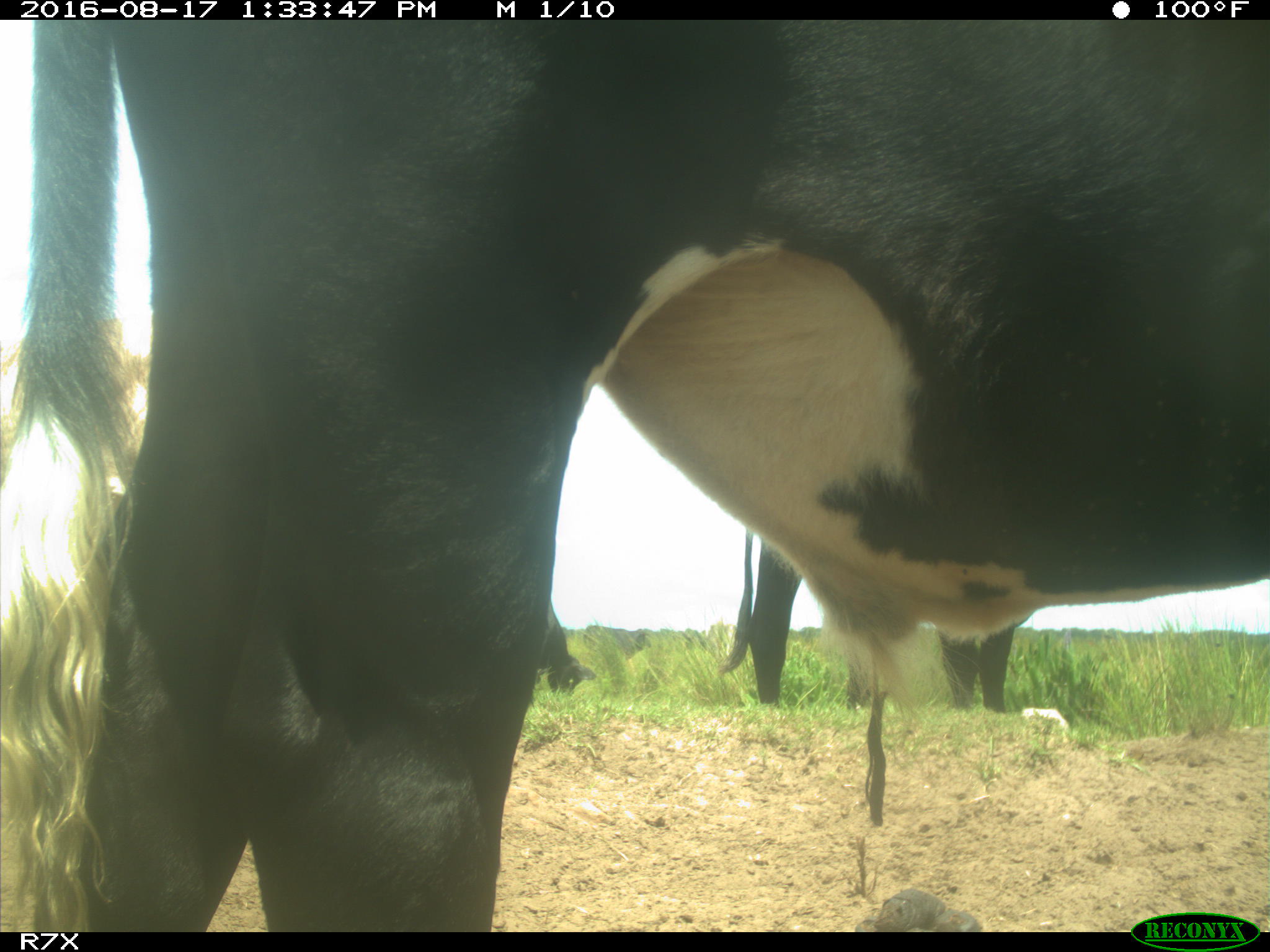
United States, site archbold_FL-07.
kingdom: Animalia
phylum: Chordata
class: Mammalia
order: Artiodactyla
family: Bovidae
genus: Bos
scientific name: Bos taurus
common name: domestic cow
Bos taurus (domestic cow).